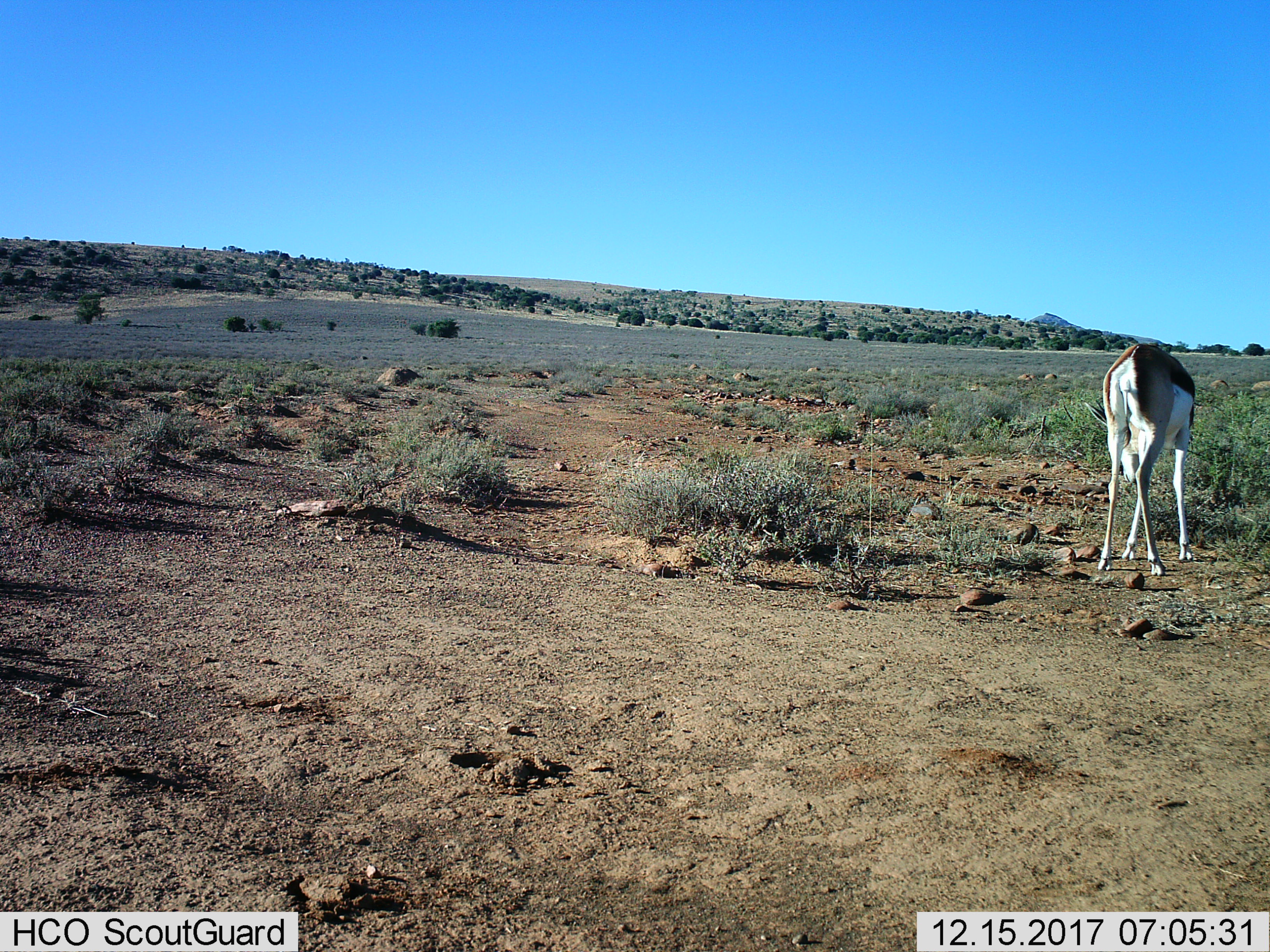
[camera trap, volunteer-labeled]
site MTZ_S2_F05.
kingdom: Animalia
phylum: Chordata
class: Mammalia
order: Artiodactyla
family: Bovidae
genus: Antidorcas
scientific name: Antidorcas marsupialis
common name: springbok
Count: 1.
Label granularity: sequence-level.